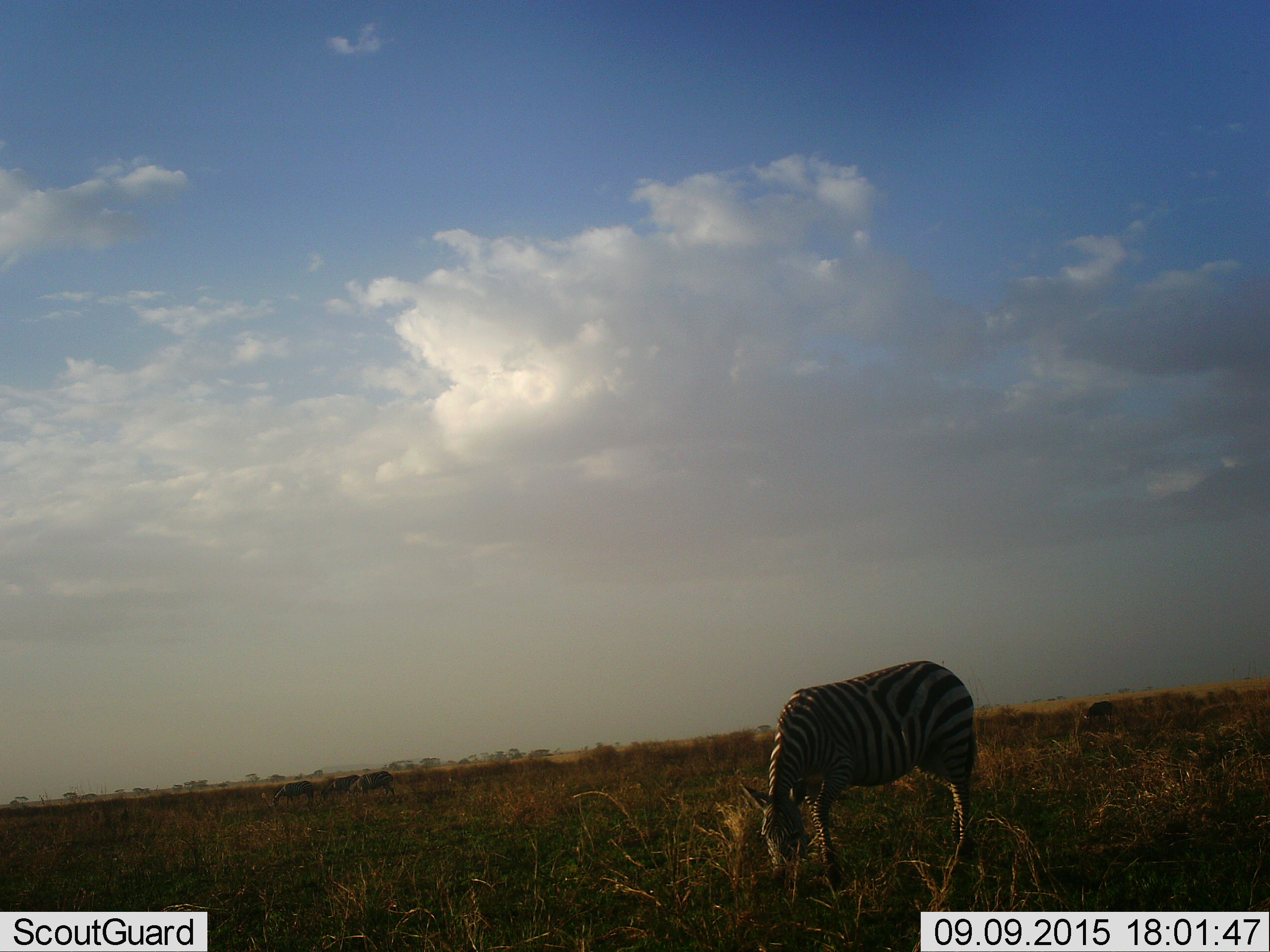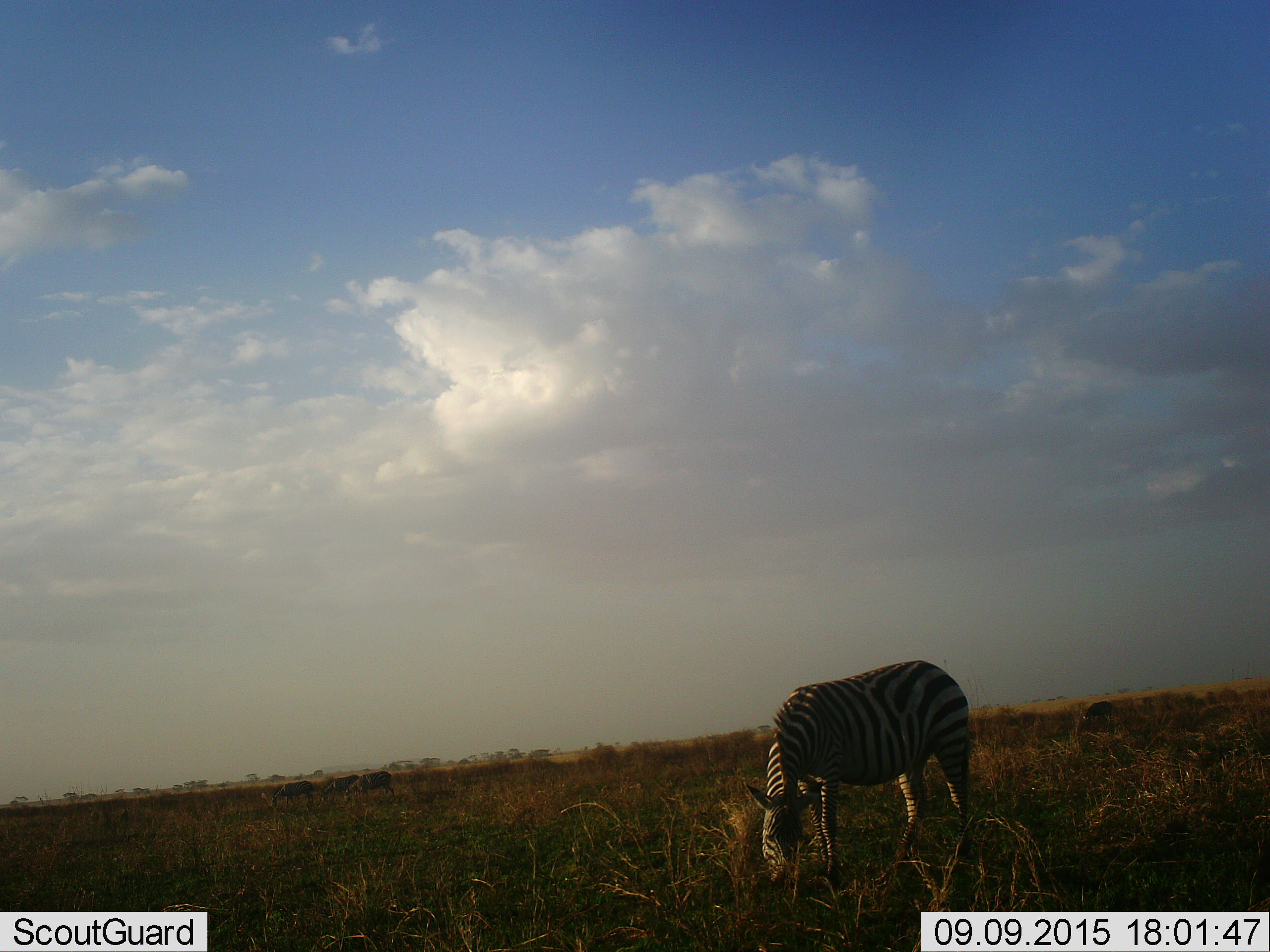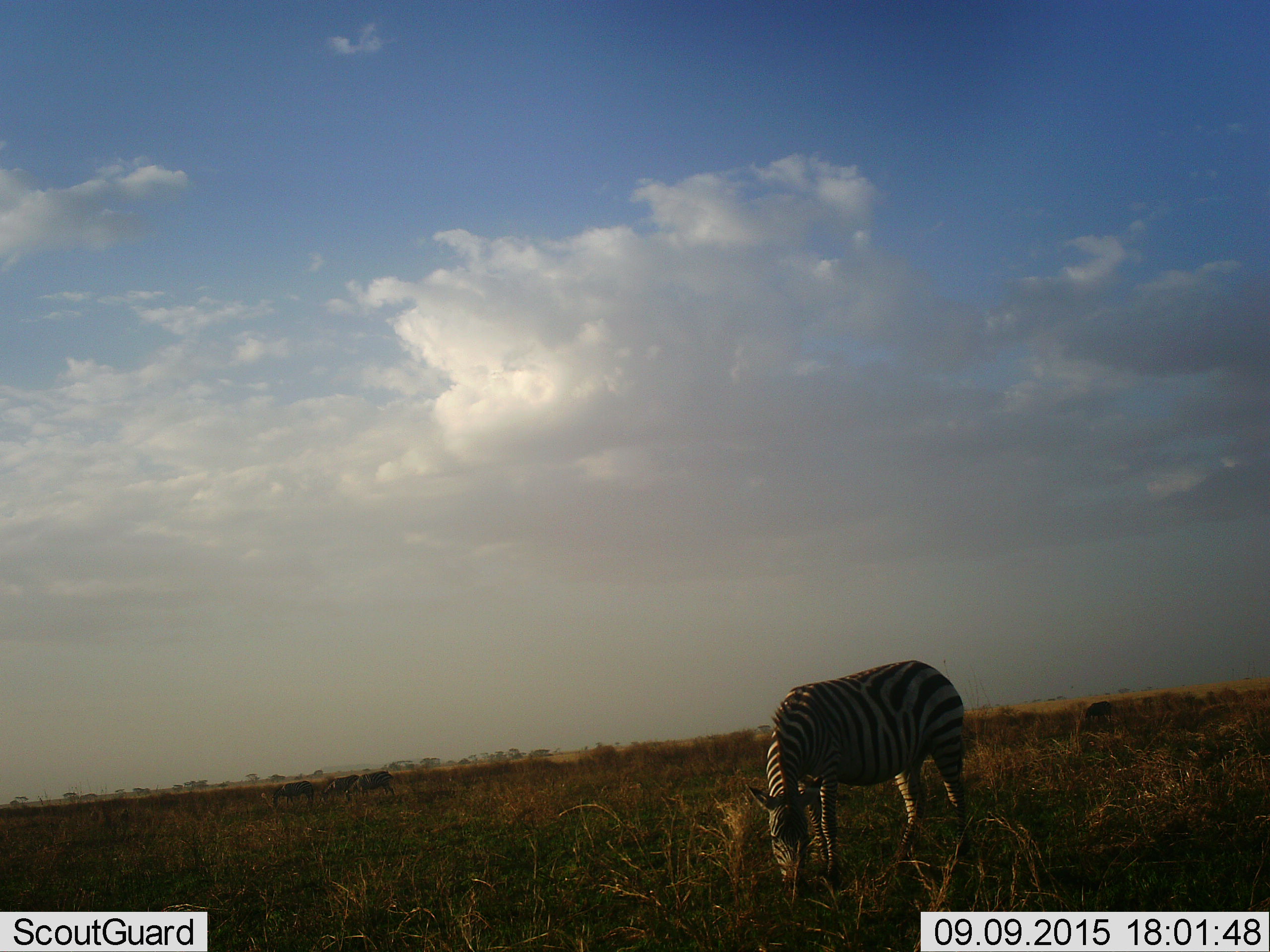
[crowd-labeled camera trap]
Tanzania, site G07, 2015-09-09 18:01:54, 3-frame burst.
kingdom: Animalia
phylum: Chordata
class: Mammalia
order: Perissodactyla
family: Equidae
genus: Equus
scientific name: Equus quagga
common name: plains zebra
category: zebra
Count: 1.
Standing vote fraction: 20%.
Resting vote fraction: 0%.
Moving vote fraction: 10%.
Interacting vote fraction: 0%.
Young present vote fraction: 0%.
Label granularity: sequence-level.